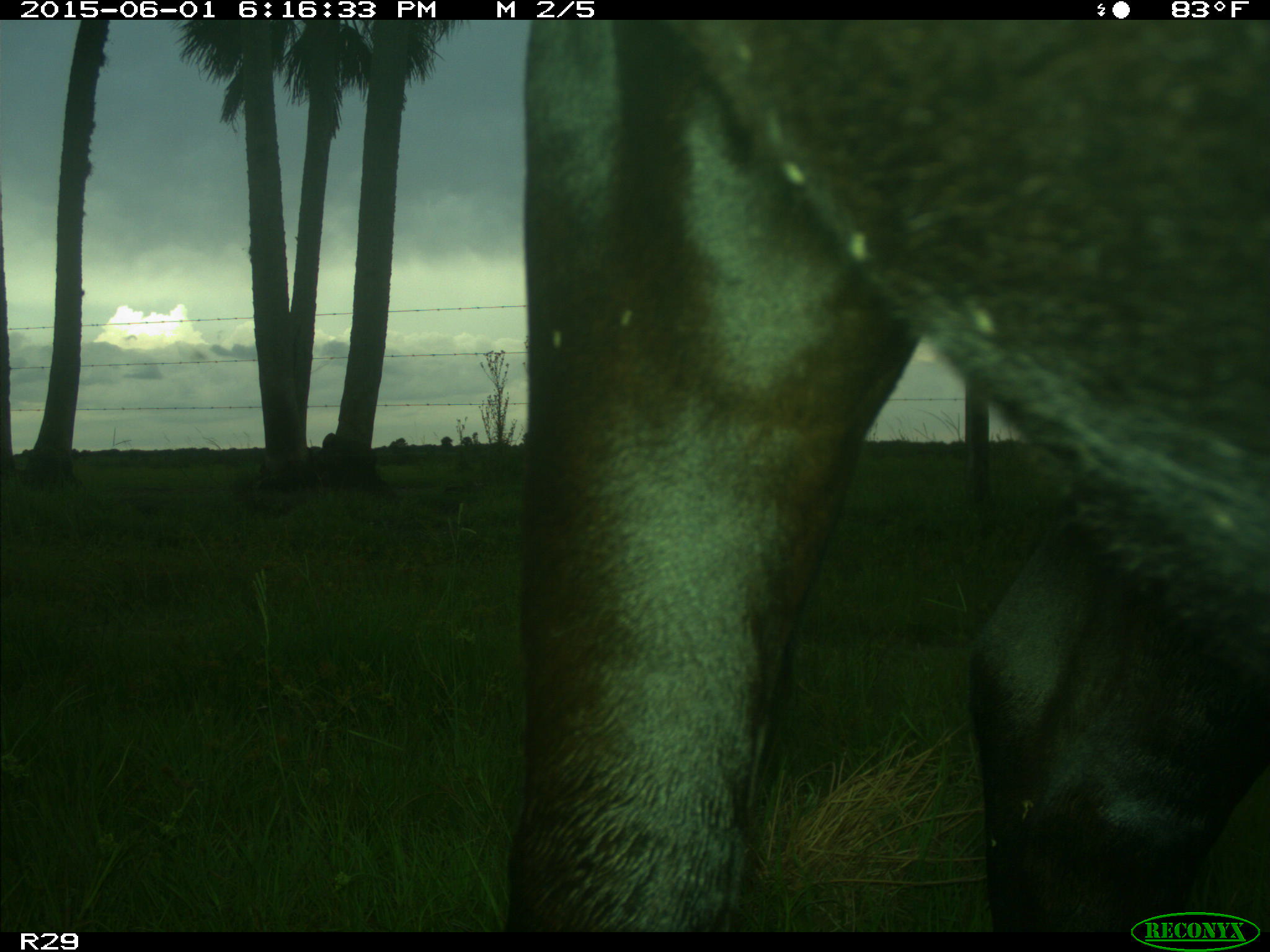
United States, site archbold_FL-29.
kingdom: Animalia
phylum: Chordata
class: Mammalia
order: Artiodactyla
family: Bovidae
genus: Bos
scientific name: Bos taurus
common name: domestic cow